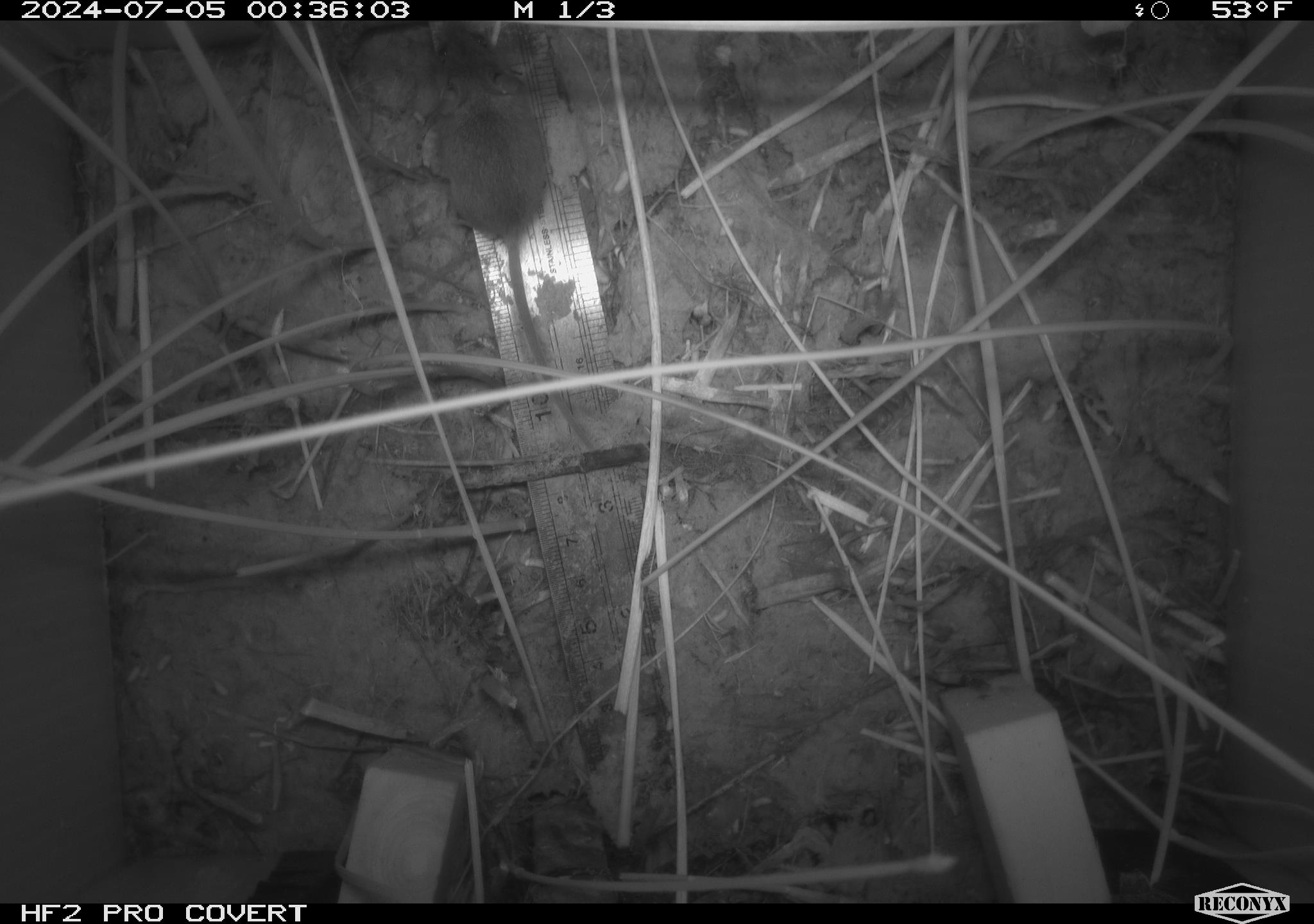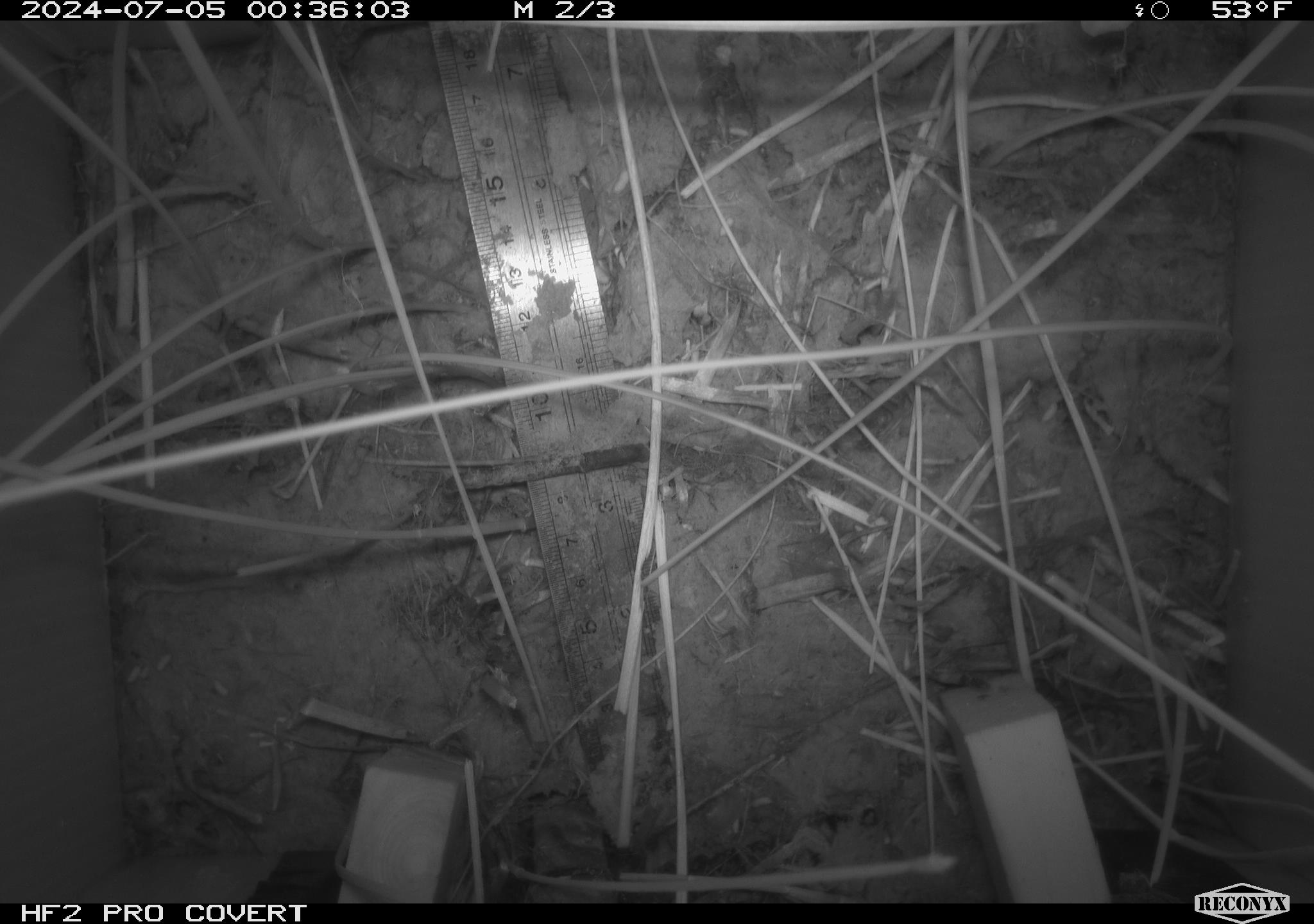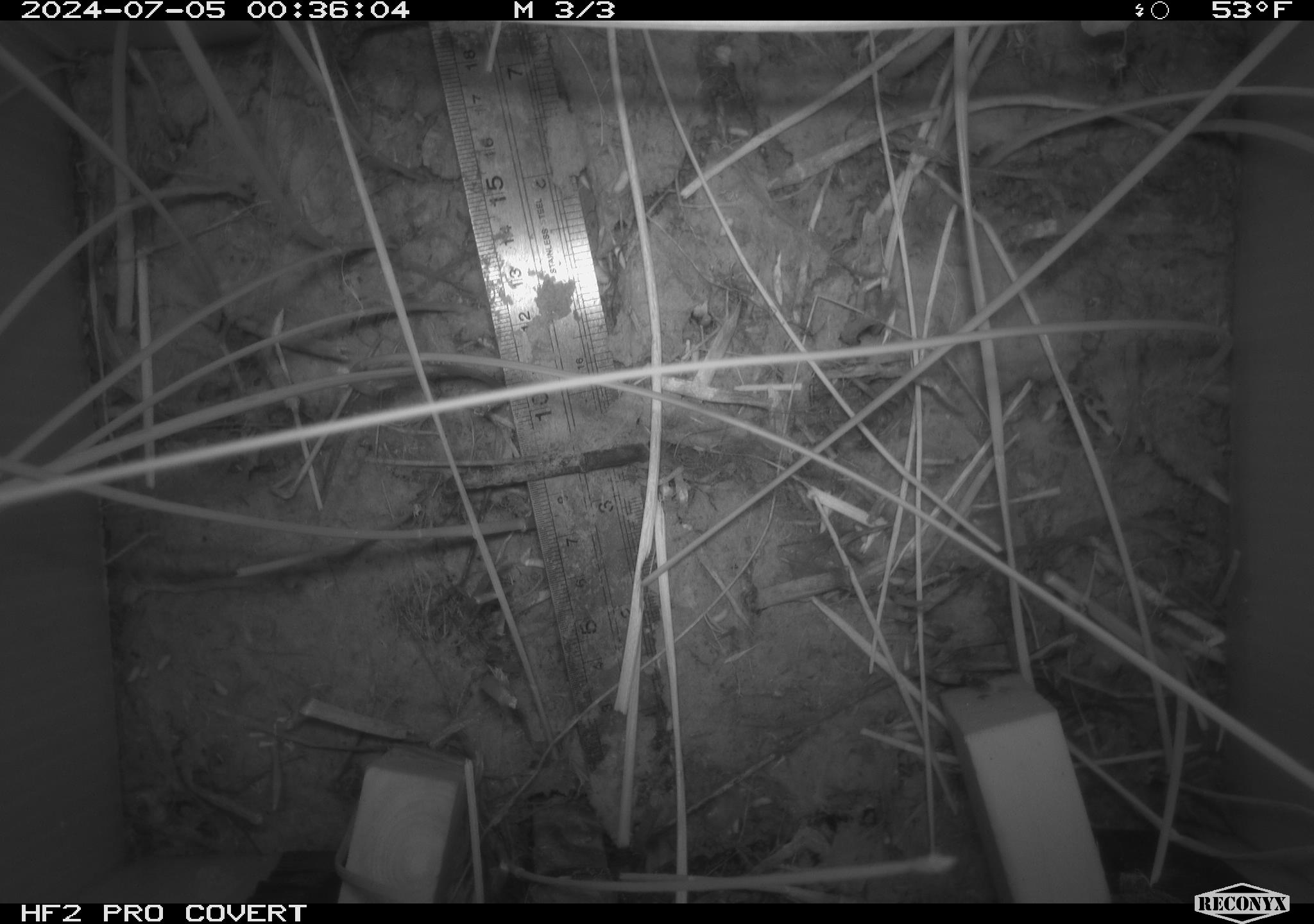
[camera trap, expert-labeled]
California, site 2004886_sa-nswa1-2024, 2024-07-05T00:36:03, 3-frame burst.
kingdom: Animalia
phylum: Chordata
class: Mammalia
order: Rodentia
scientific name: Rodentia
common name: rodent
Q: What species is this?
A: Rodent (Rodentia).